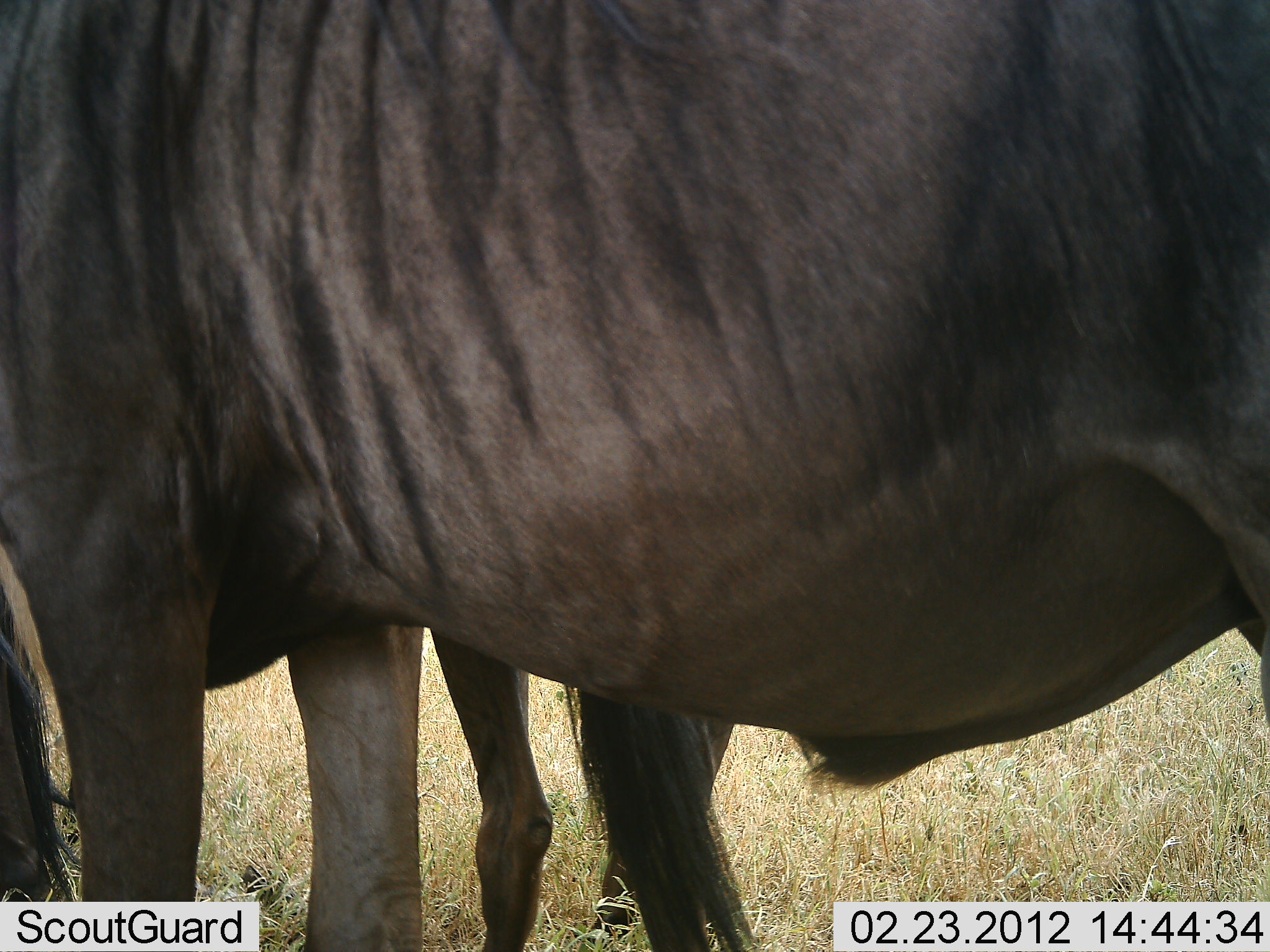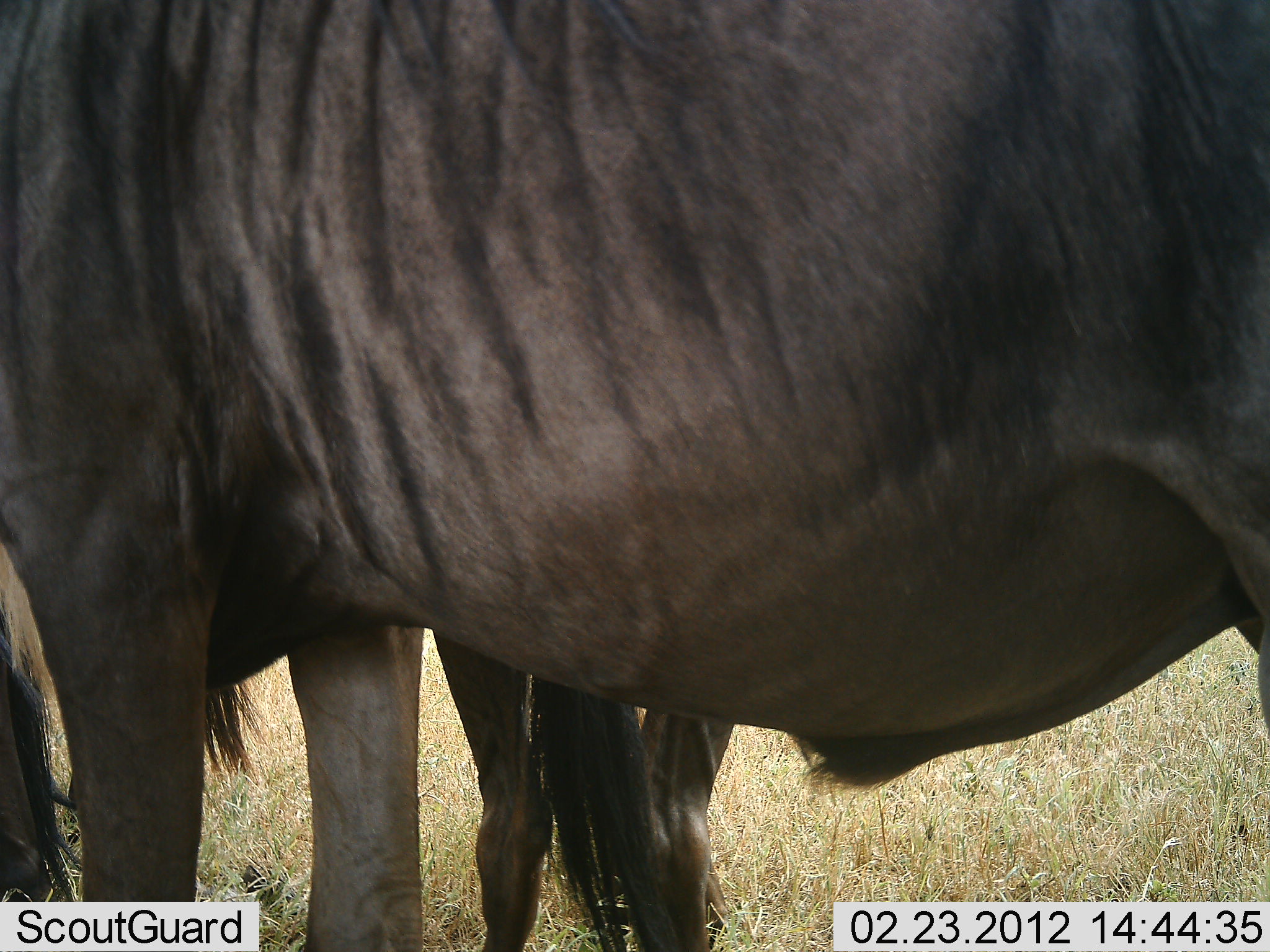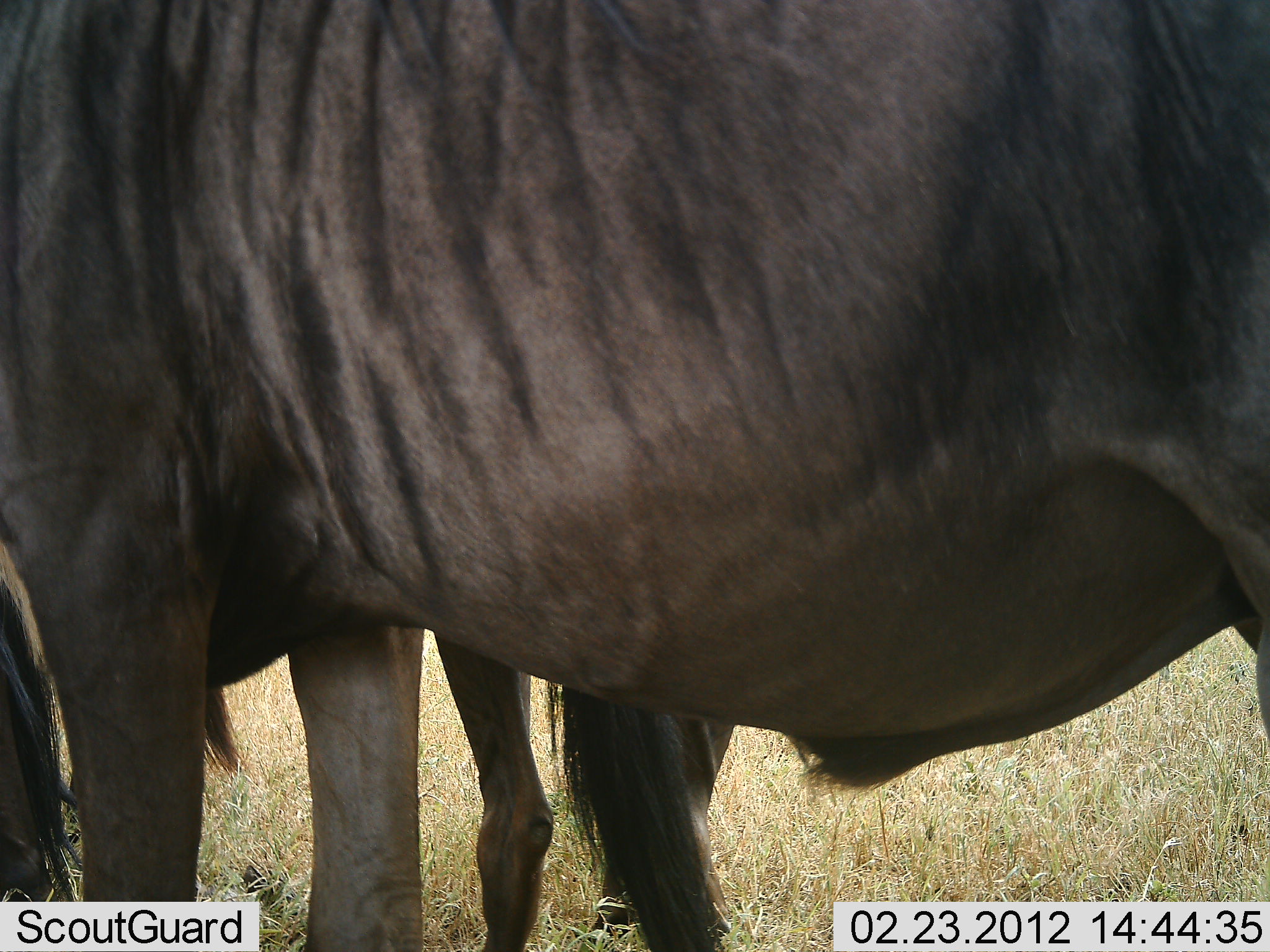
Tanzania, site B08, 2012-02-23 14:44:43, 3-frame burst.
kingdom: Animalia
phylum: Chordata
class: Mammalia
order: Artiodactyla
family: Bovidae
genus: Connochaetes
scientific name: Connochaetes taurinus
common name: blue wildebeest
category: wildebeest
Wildebeest (blue wildebeest) (Connochaetes taurinus), count 2. Behavior (volunteer vote fractions): standing 94%, resting 6%, moving 0%, interacting 6%. Young present (vote fraction): 0%. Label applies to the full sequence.